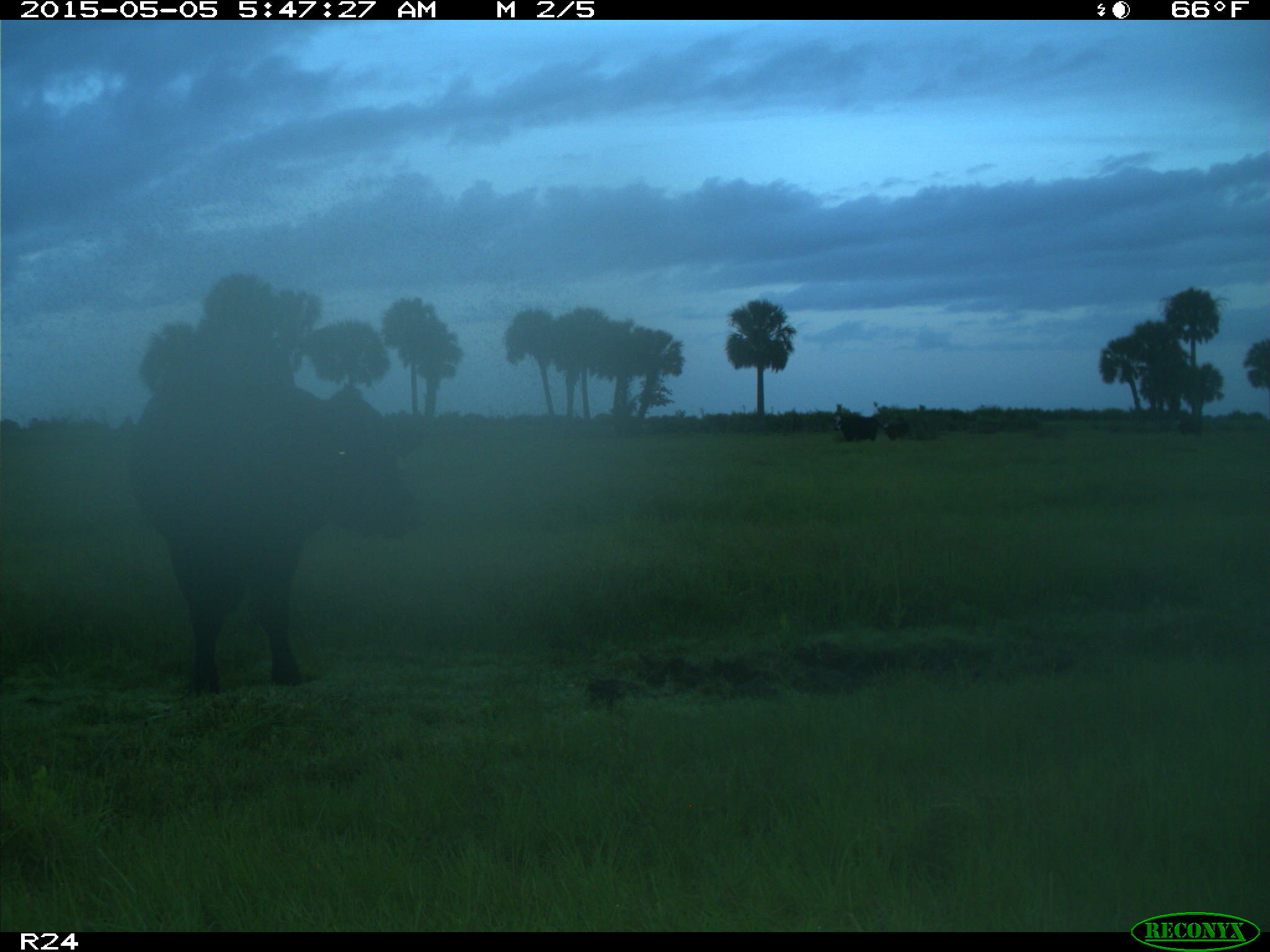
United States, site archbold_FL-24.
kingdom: Animalia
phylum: Chordata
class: Mammalia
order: Artiodactyla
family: Bovidae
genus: Bos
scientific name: Bos taurus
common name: domestic cow